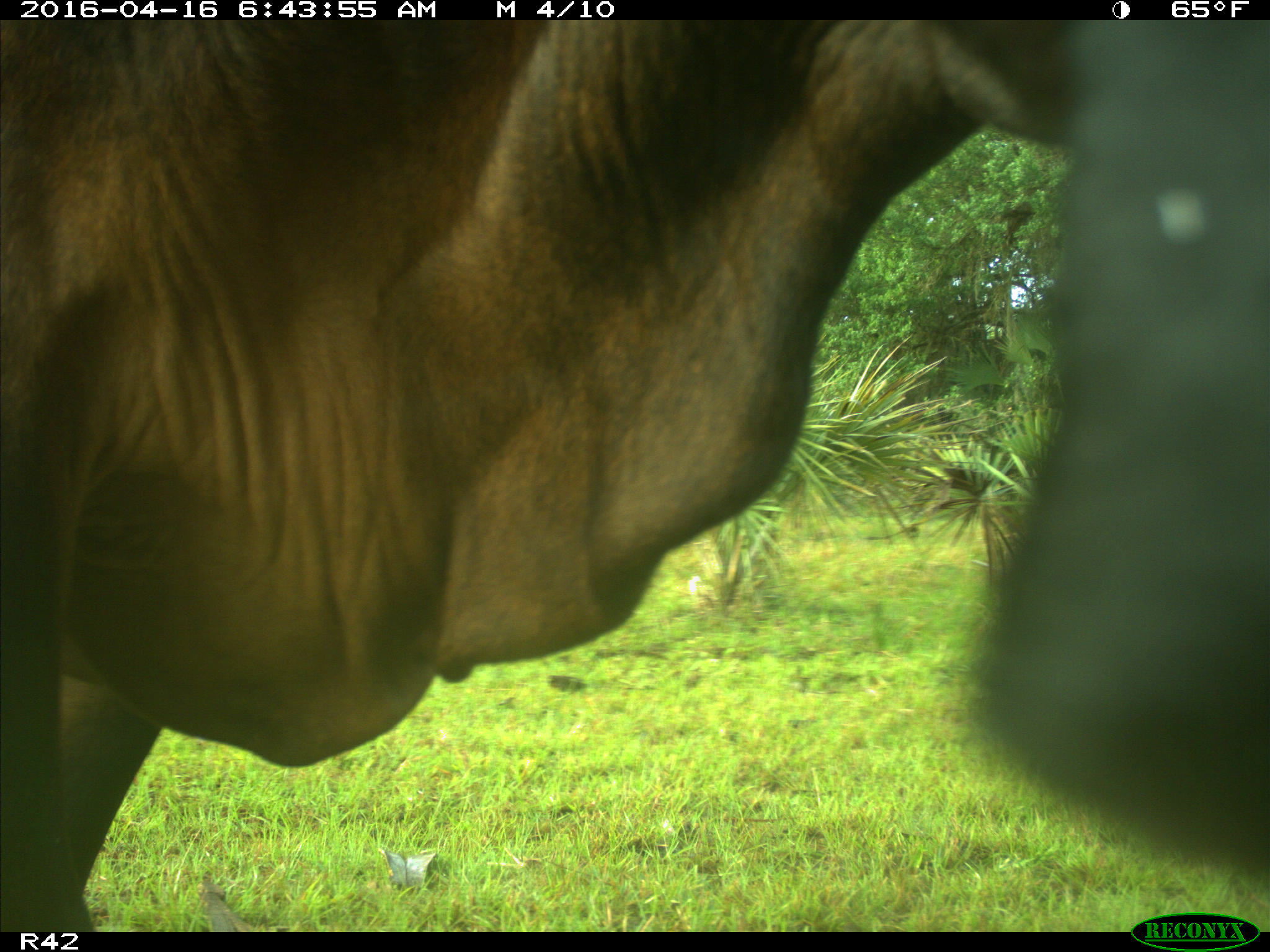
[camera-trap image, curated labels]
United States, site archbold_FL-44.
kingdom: Animalia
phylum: Chordata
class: Mammalia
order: Artiodactyla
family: Bovidae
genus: Bos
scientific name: Bos taurus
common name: domestic cow